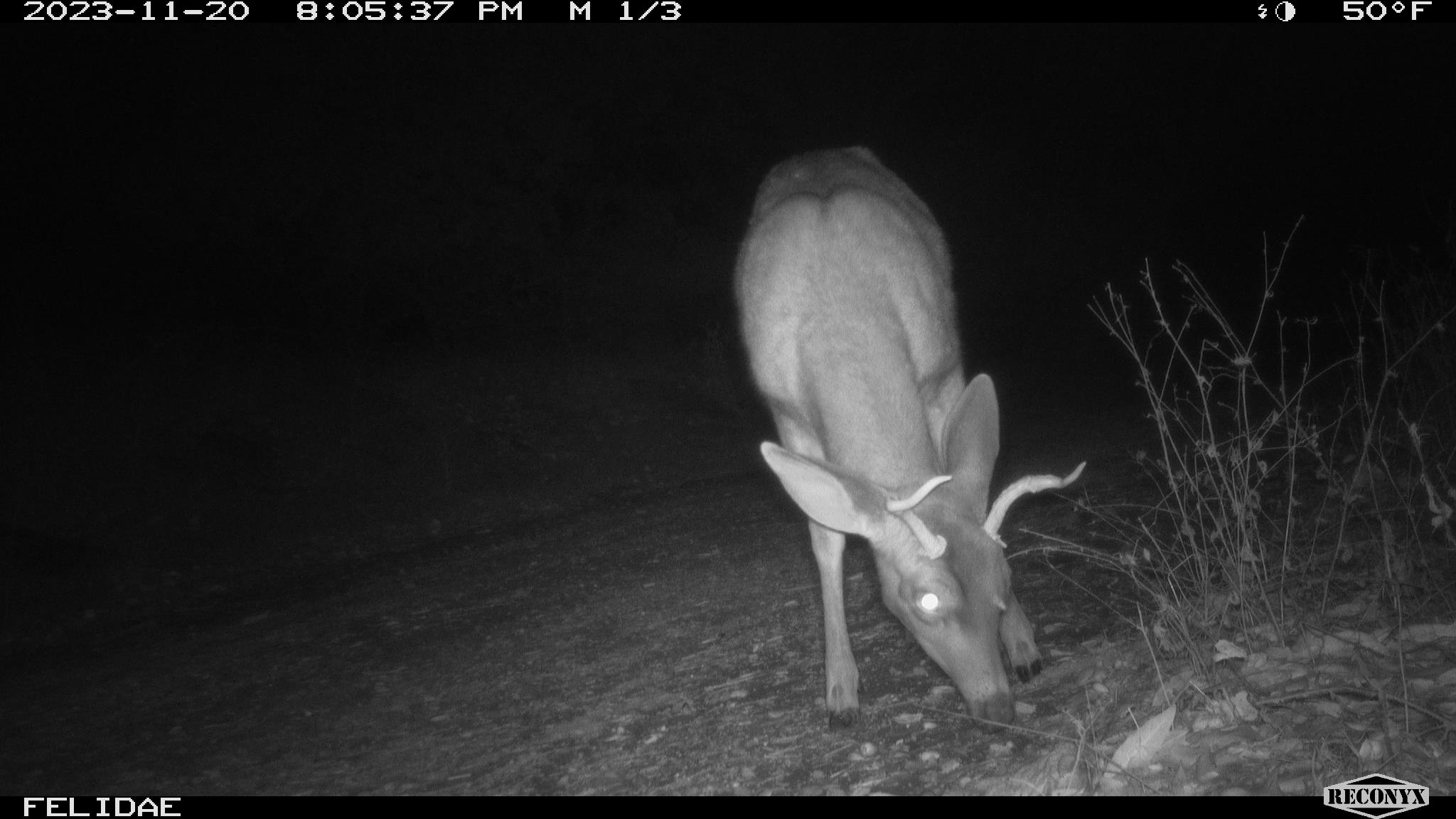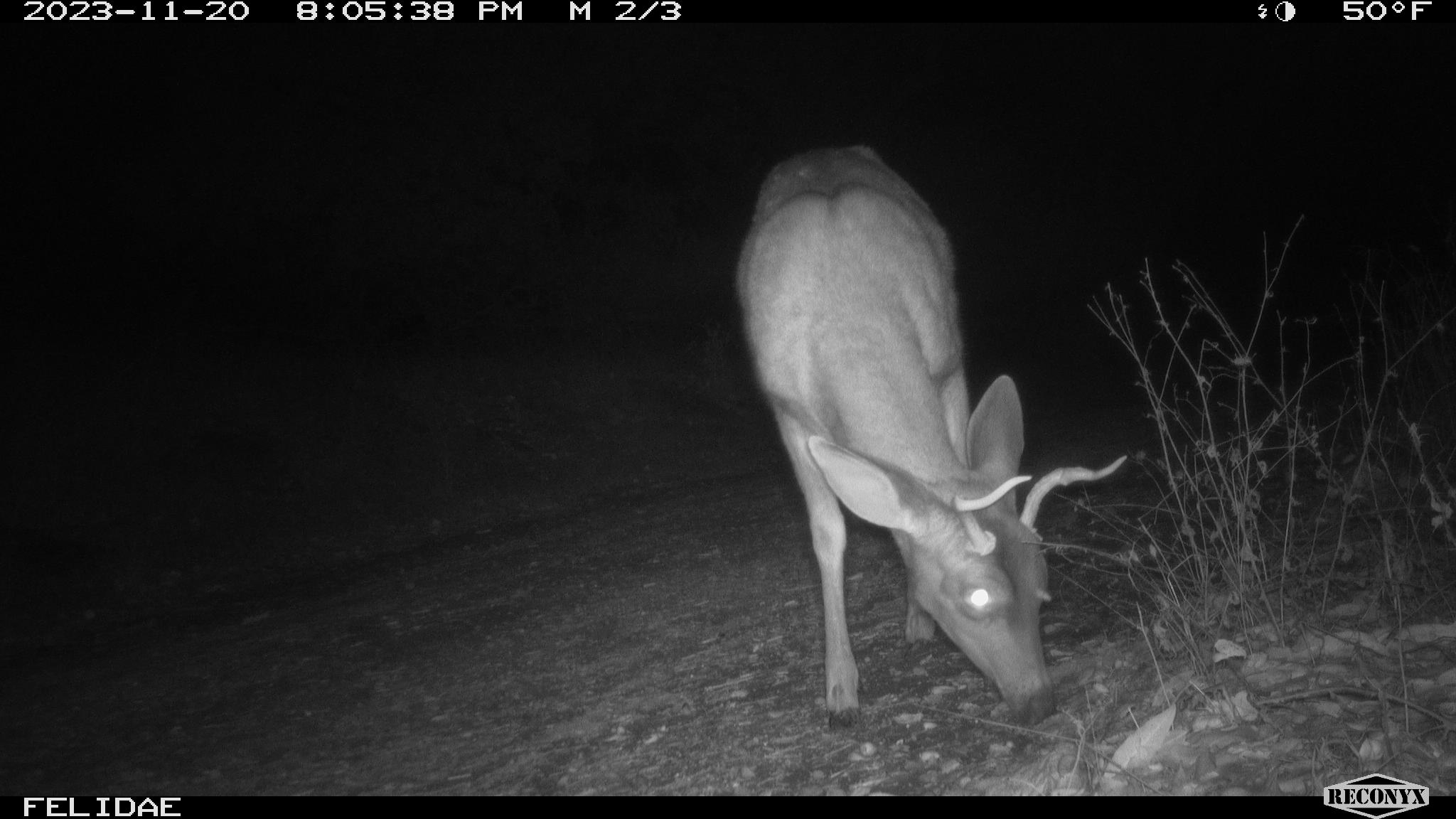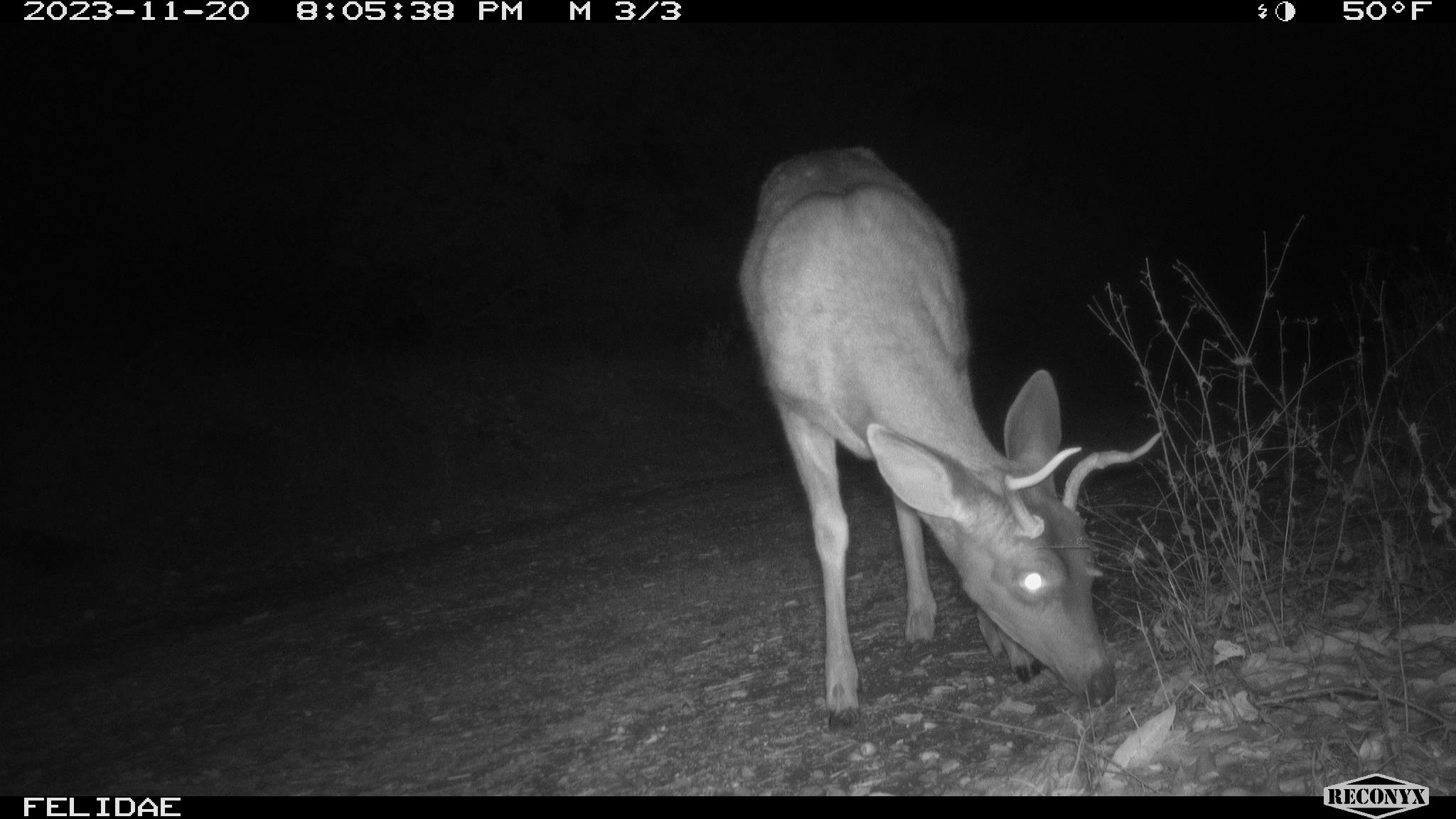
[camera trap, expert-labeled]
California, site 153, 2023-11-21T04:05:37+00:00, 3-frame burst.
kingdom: Animalia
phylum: Chordata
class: Mammalia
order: Artiodactyla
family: Cervidae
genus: Odocoileus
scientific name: Odocoileus hemionus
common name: mule deer